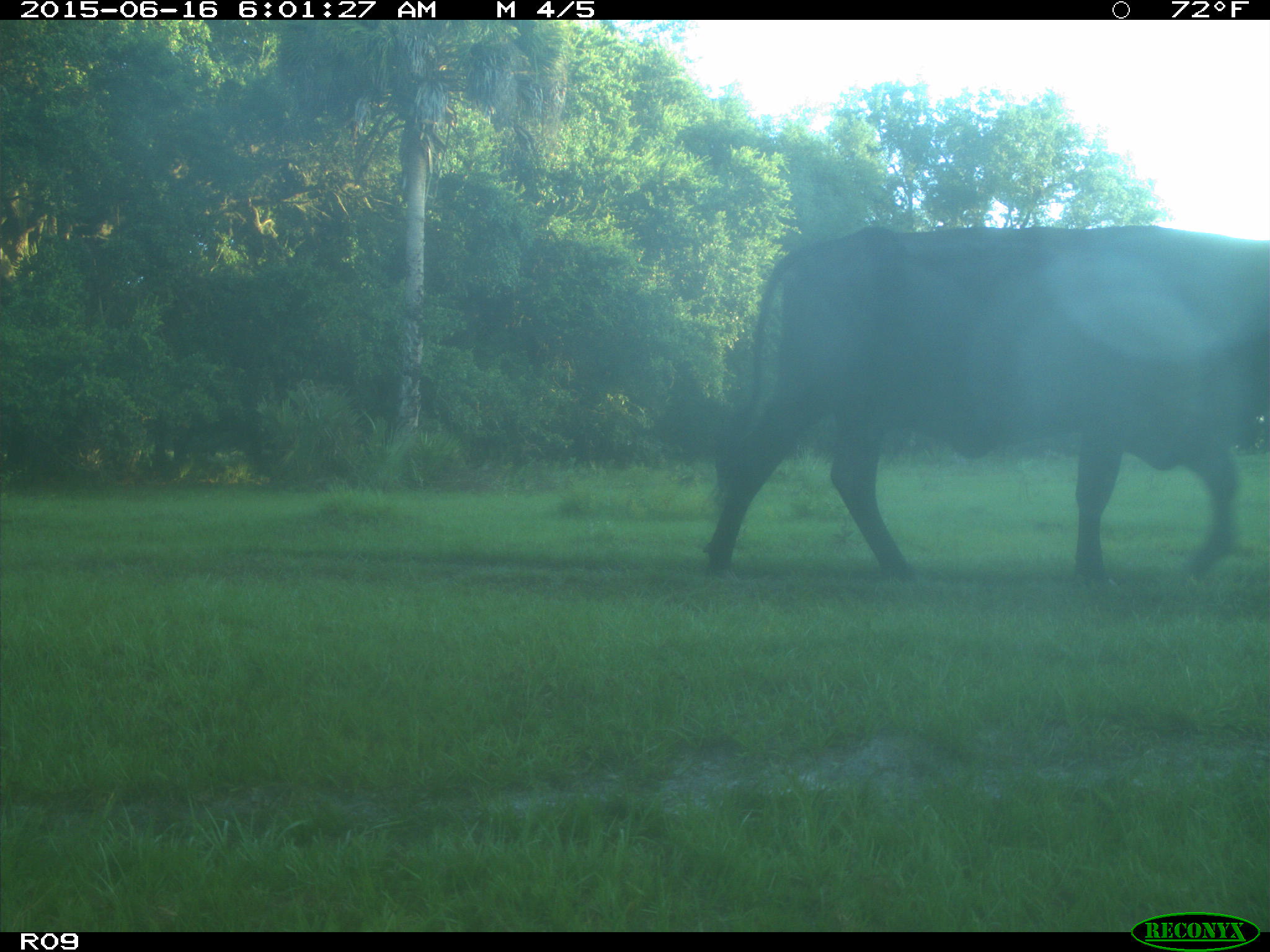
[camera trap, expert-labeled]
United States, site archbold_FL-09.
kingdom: Animalia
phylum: Chordata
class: Mammalia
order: Artiodactyla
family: Bovidae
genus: Bos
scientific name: Bos taurus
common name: domestic cow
Bos taurus (domestic cow).